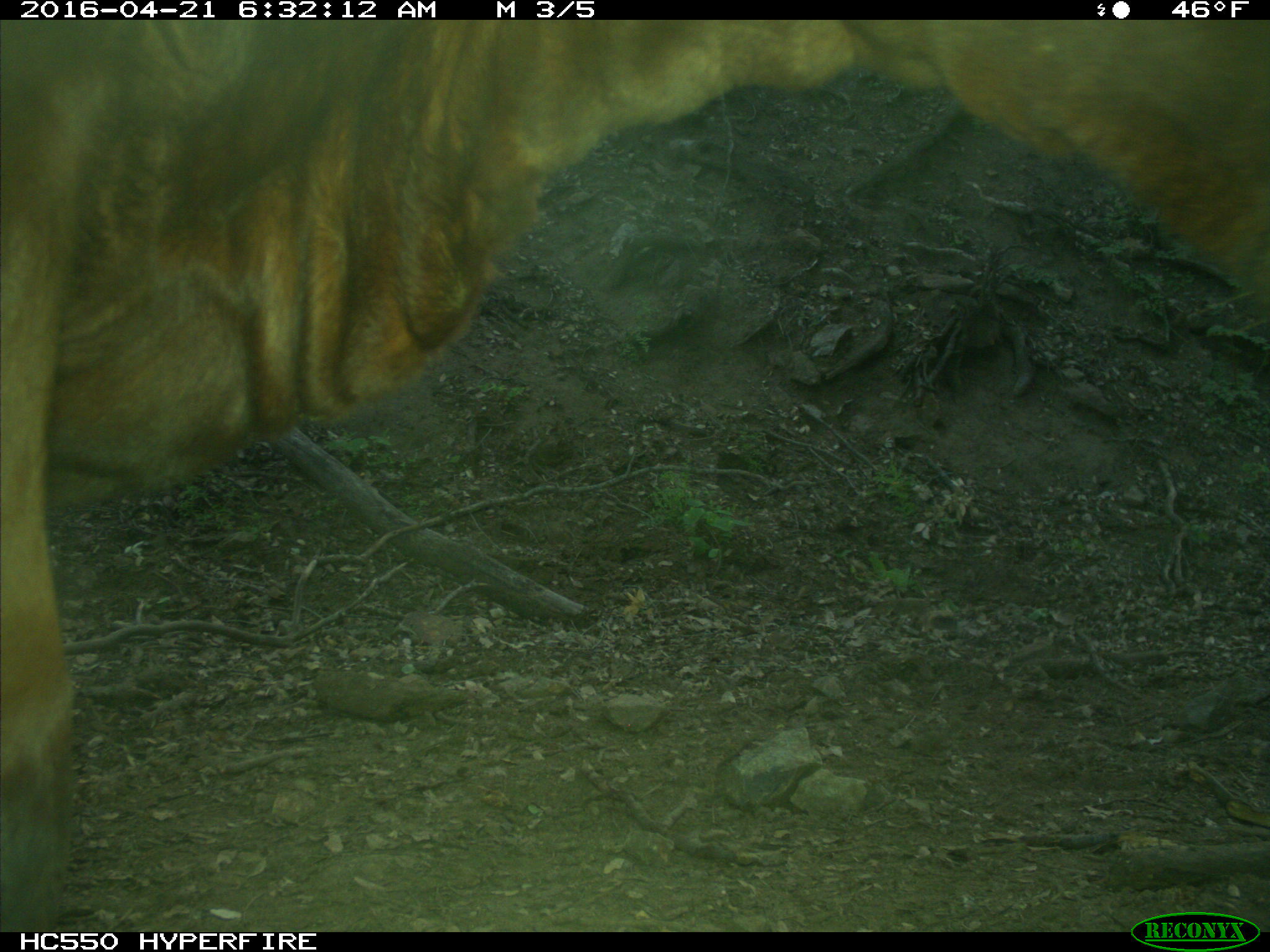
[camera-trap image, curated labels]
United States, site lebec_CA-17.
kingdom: Animalia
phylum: Chordata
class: Mammalia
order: Artiodactyla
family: Bovidae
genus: Bos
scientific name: Bos taurus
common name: domestic cow